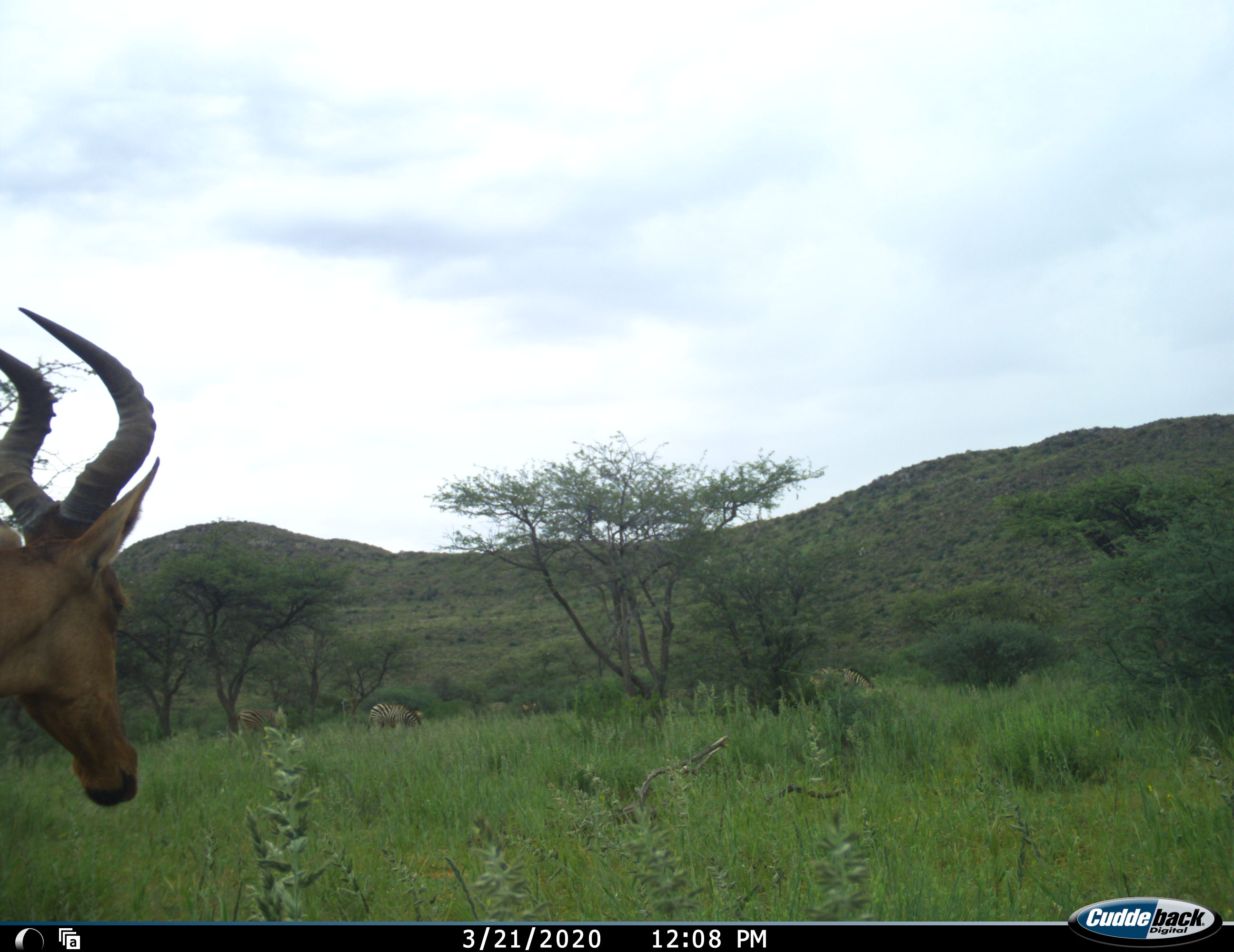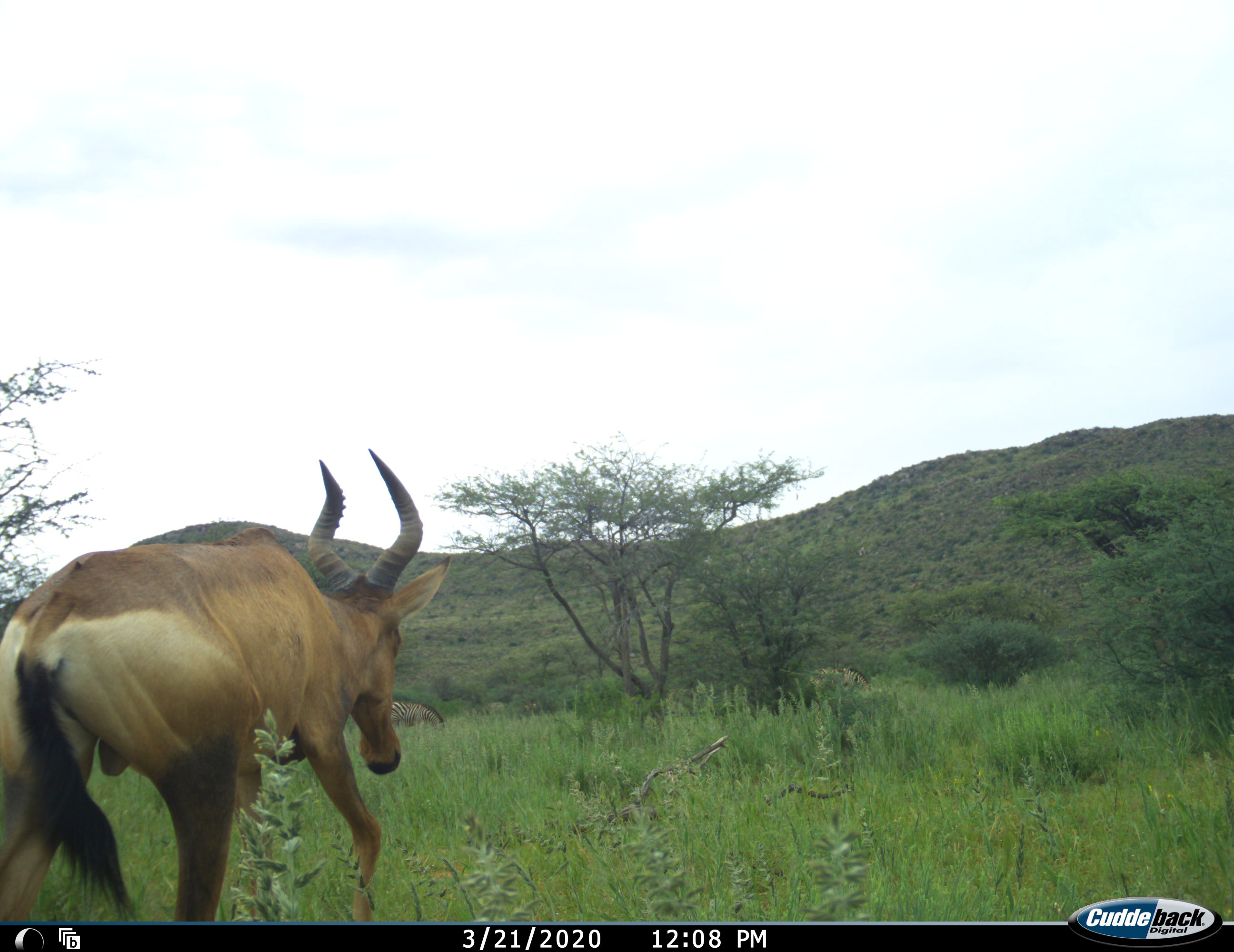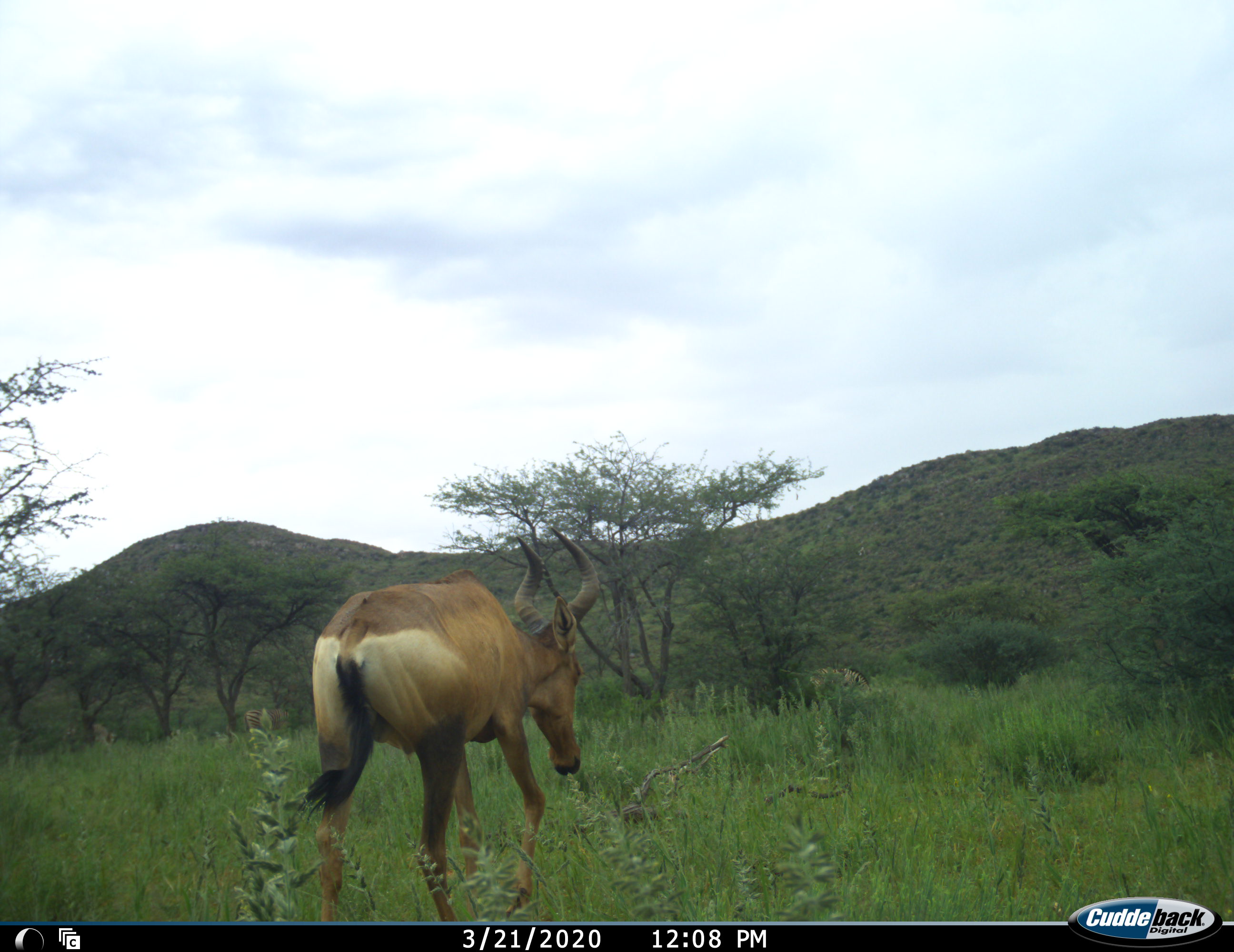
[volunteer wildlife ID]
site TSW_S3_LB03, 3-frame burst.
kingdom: Animalia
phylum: Chordata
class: Mammalia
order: Artiodactyla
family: Bovidae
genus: Alcelaphus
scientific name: Alcelaphus buselaphus caama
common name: red hartebeest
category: hartebeestred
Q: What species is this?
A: Hartebeestred (red hartebeest) (Alcelaphus buselaphus caama).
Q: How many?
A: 1.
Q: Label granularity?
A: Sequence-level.